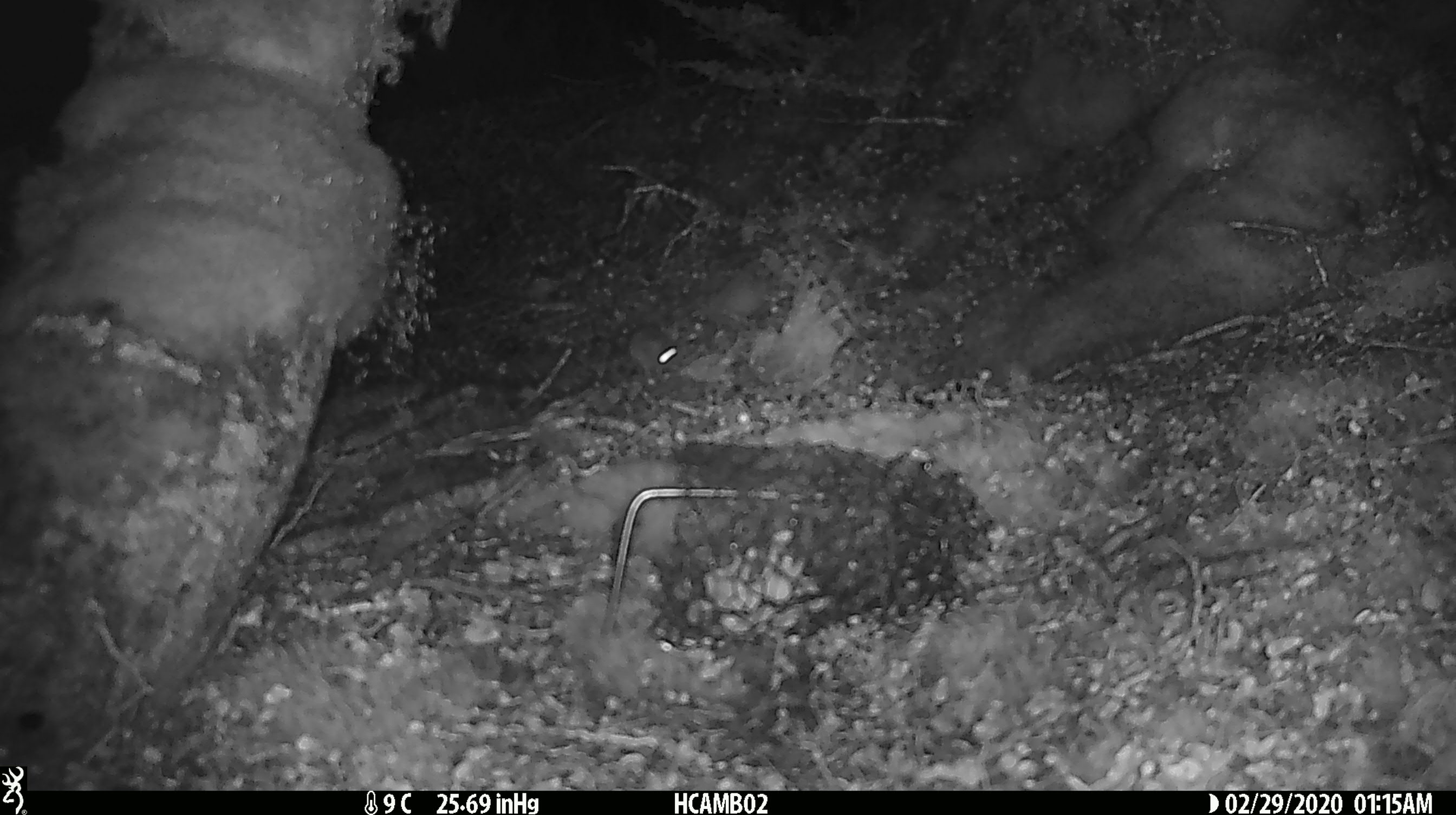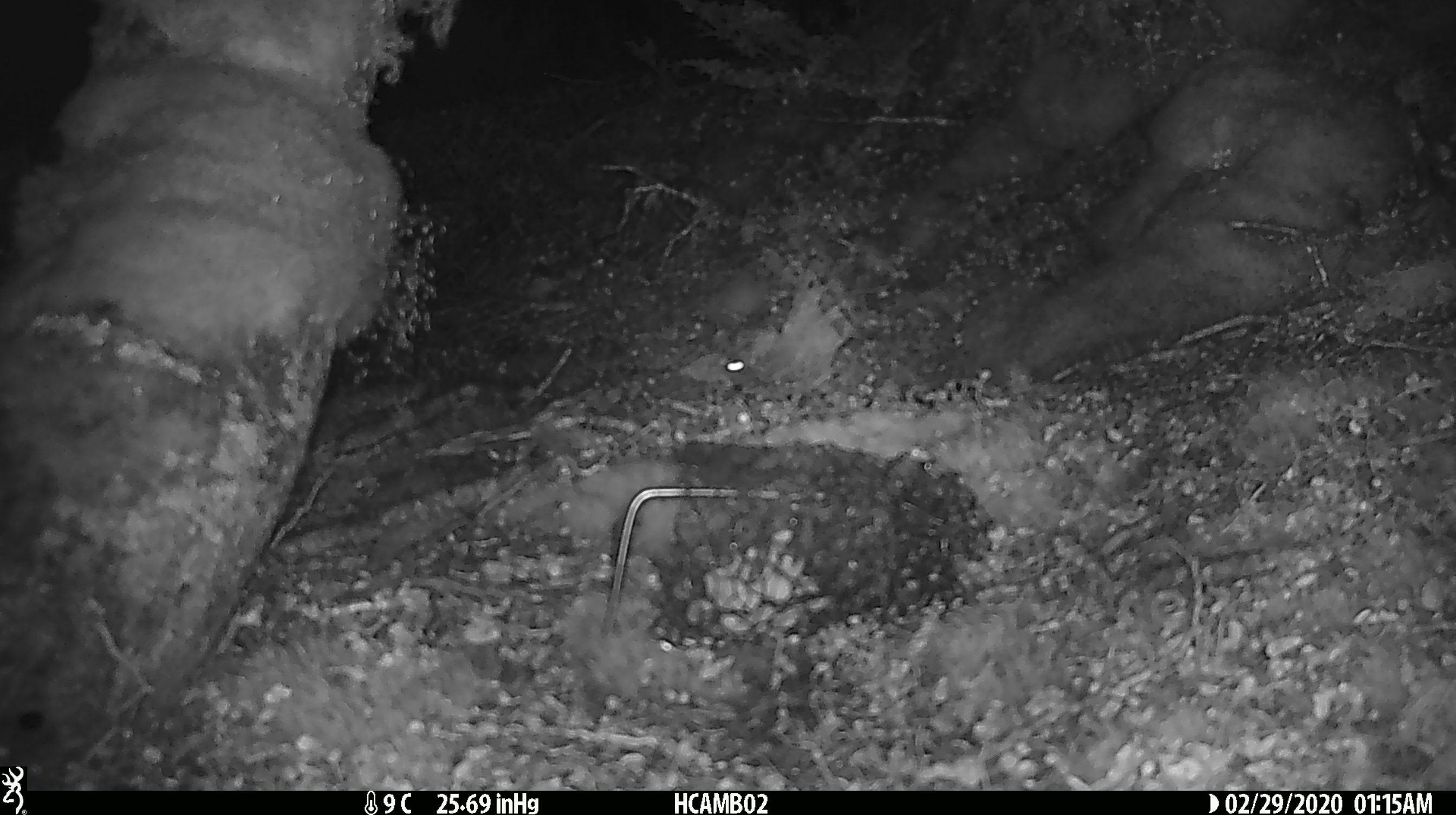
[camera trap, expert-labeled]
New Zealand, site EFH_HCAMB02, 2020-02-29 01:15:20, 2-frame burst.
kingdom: Animalia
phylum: Chordata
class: Mammalia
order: Rodentia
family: Muridae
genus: Mus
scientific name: Mus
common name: mouse